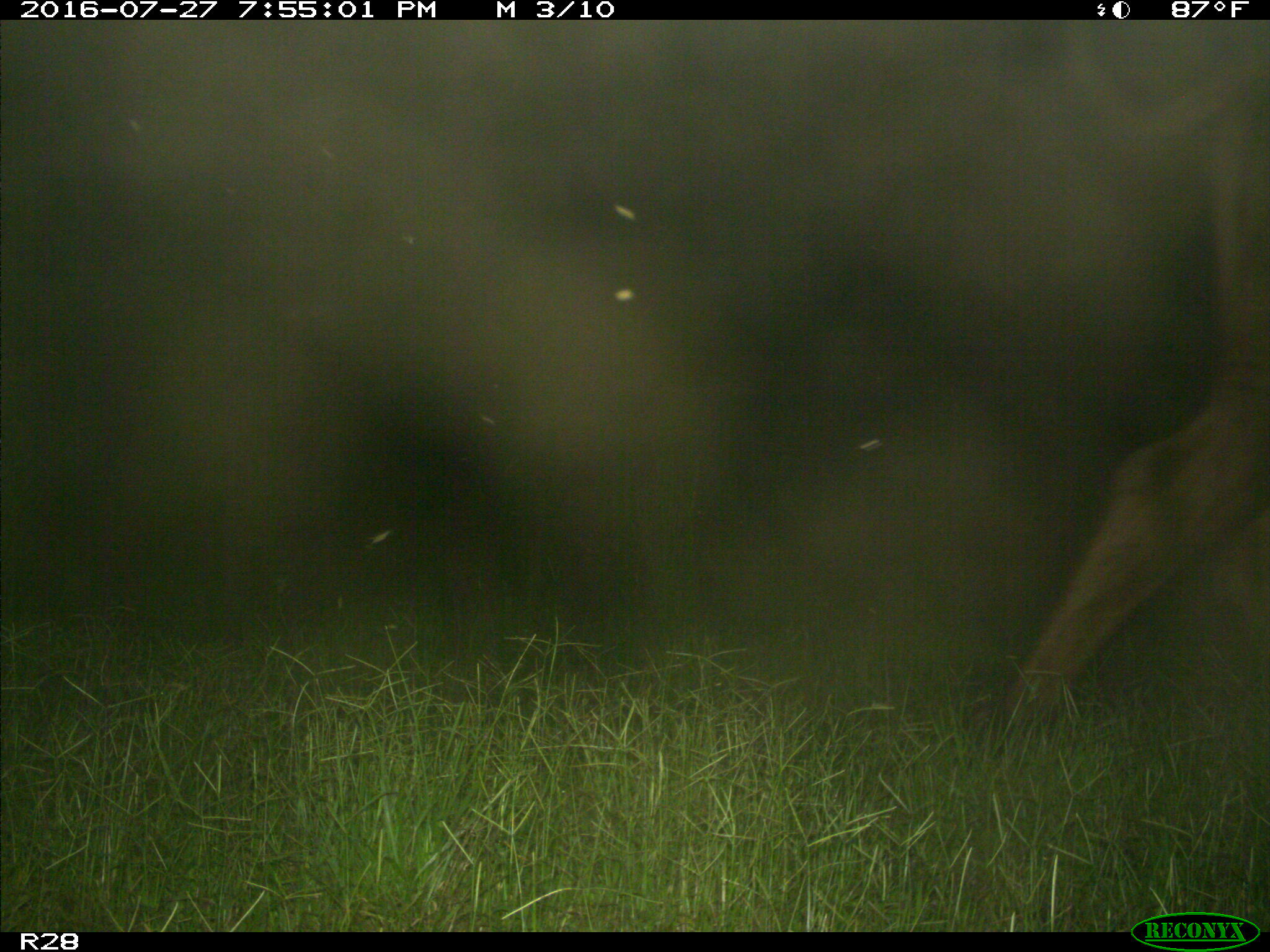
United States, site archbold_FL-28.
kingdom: Animalia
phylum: Chordata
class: Mammalia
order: Artiodactyla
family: Bovidae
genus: Bos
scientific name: Bos taurus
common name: domestic cow